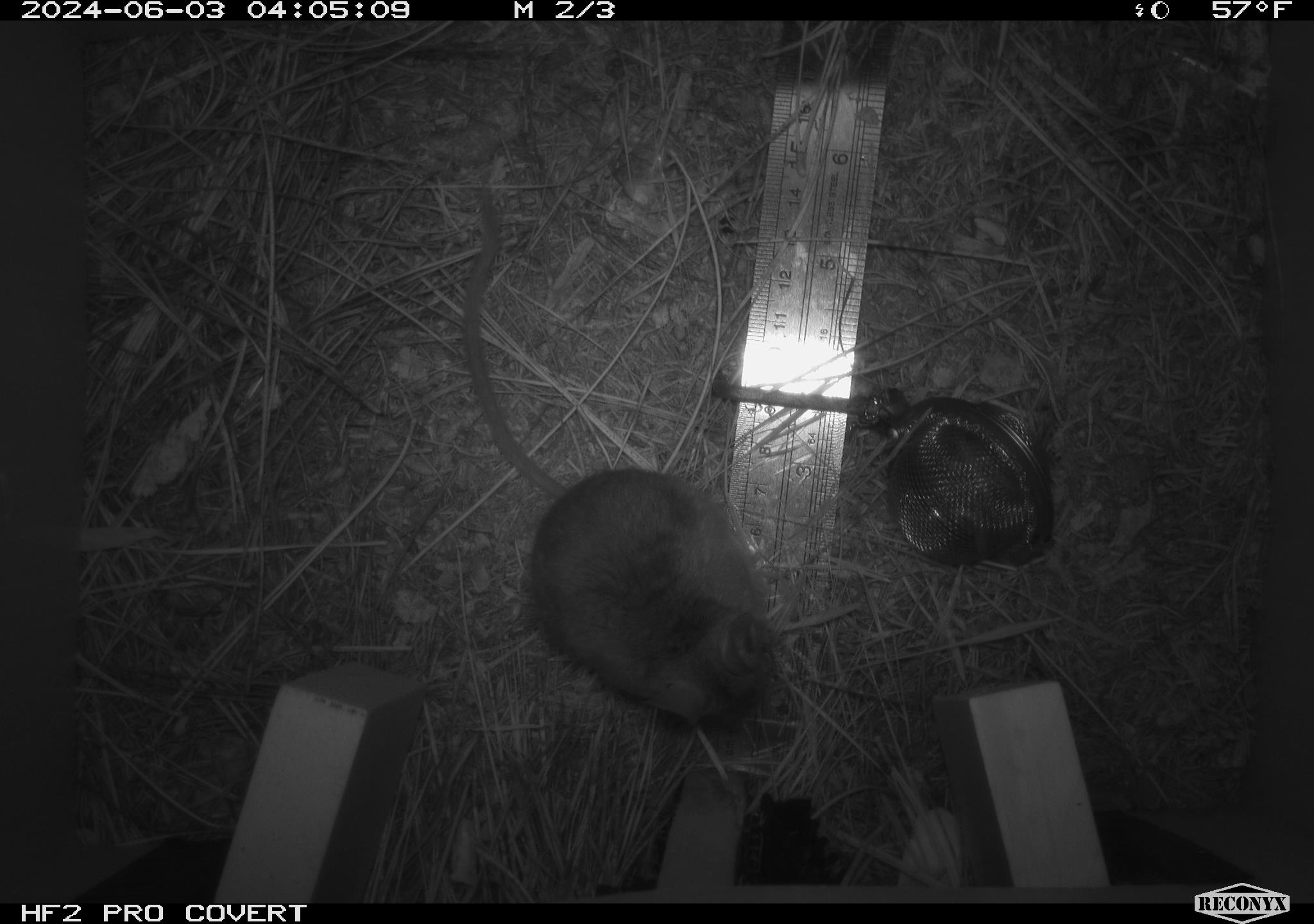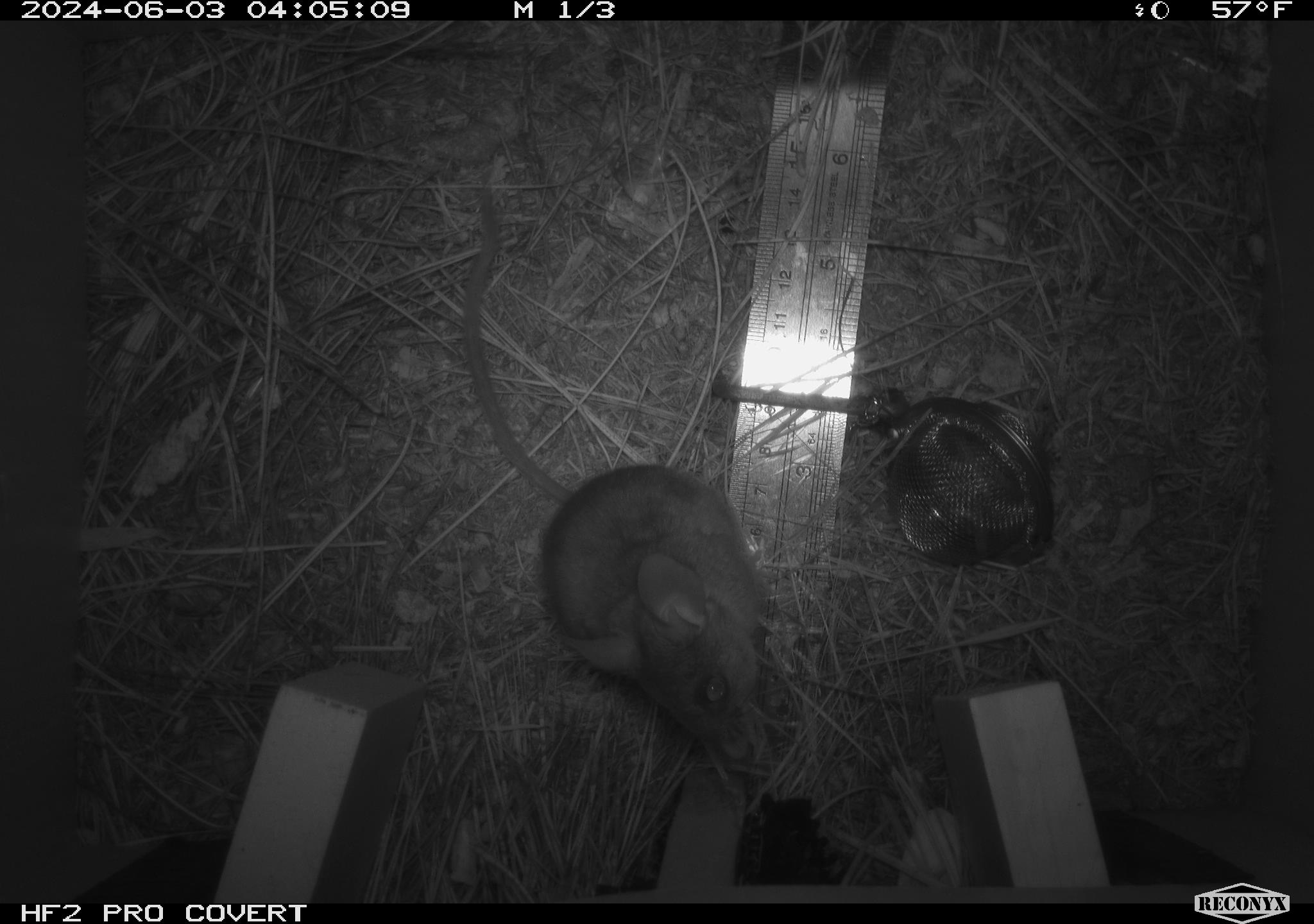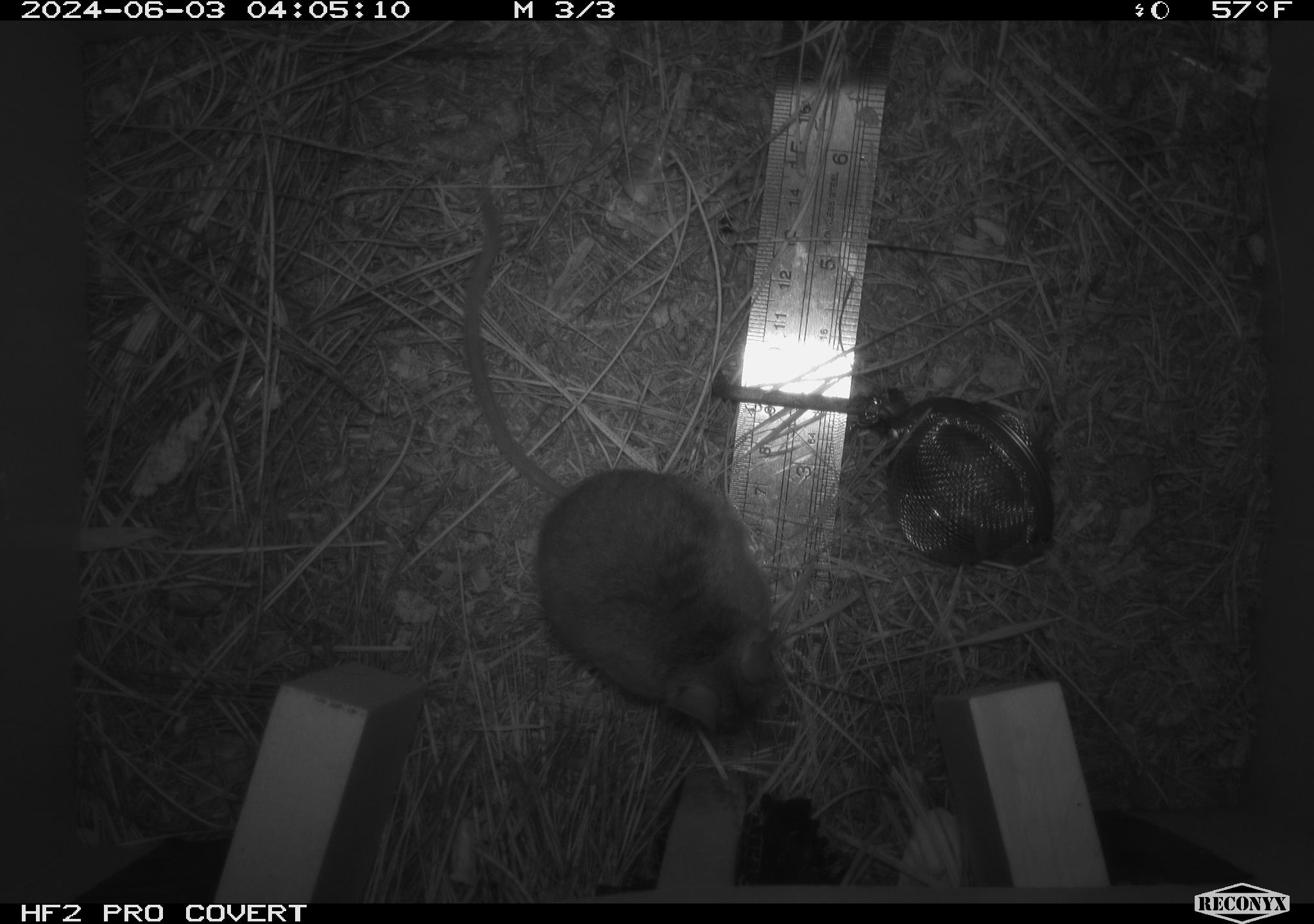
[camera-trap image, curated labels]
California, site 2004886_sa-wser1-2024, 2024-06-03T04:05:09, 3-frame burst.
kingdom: Animalia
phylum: Chordata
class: Mammalia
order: Rodentia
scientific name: Rodentia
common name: mouse species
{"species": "mouse species (Rodentia)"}